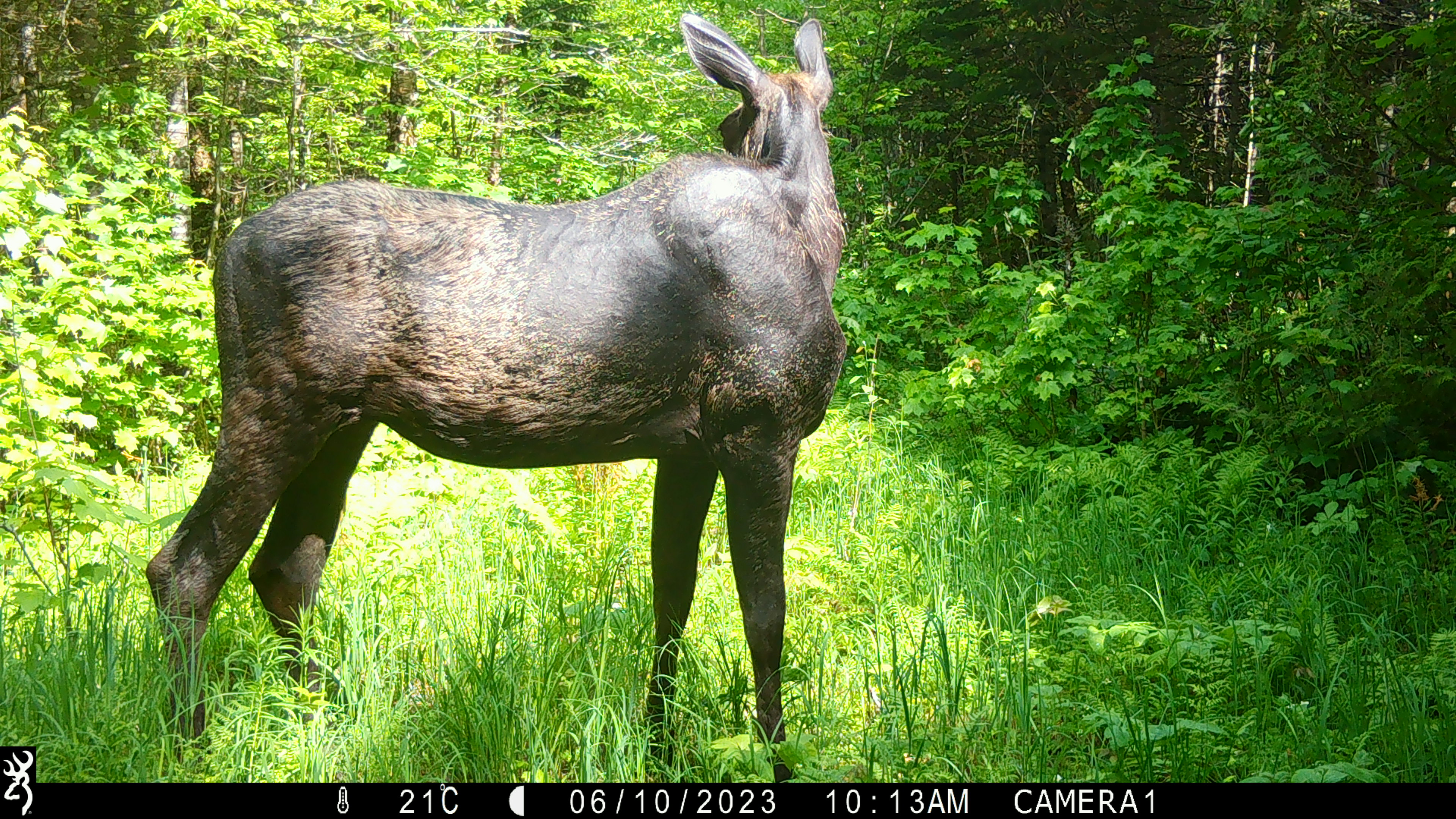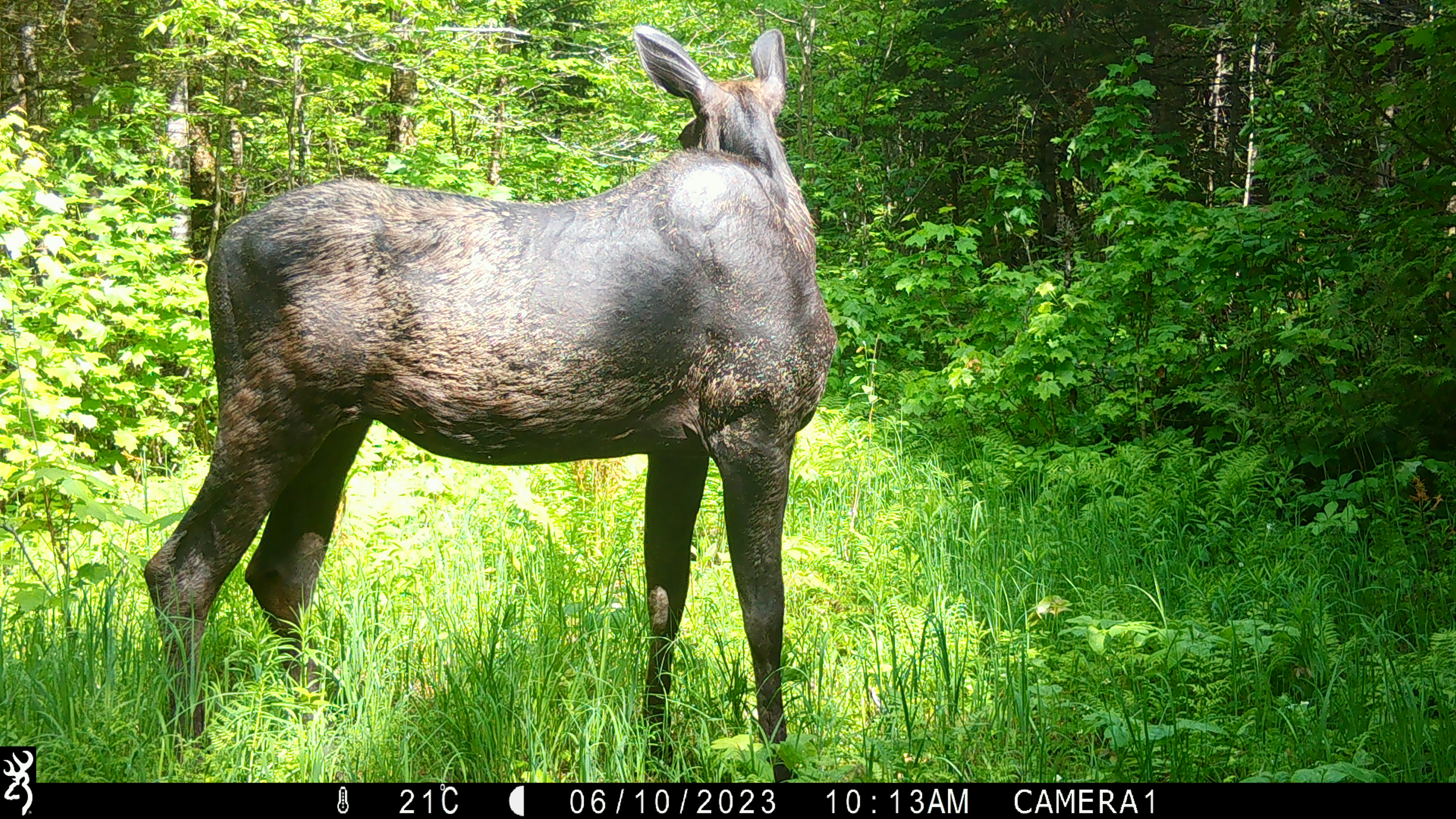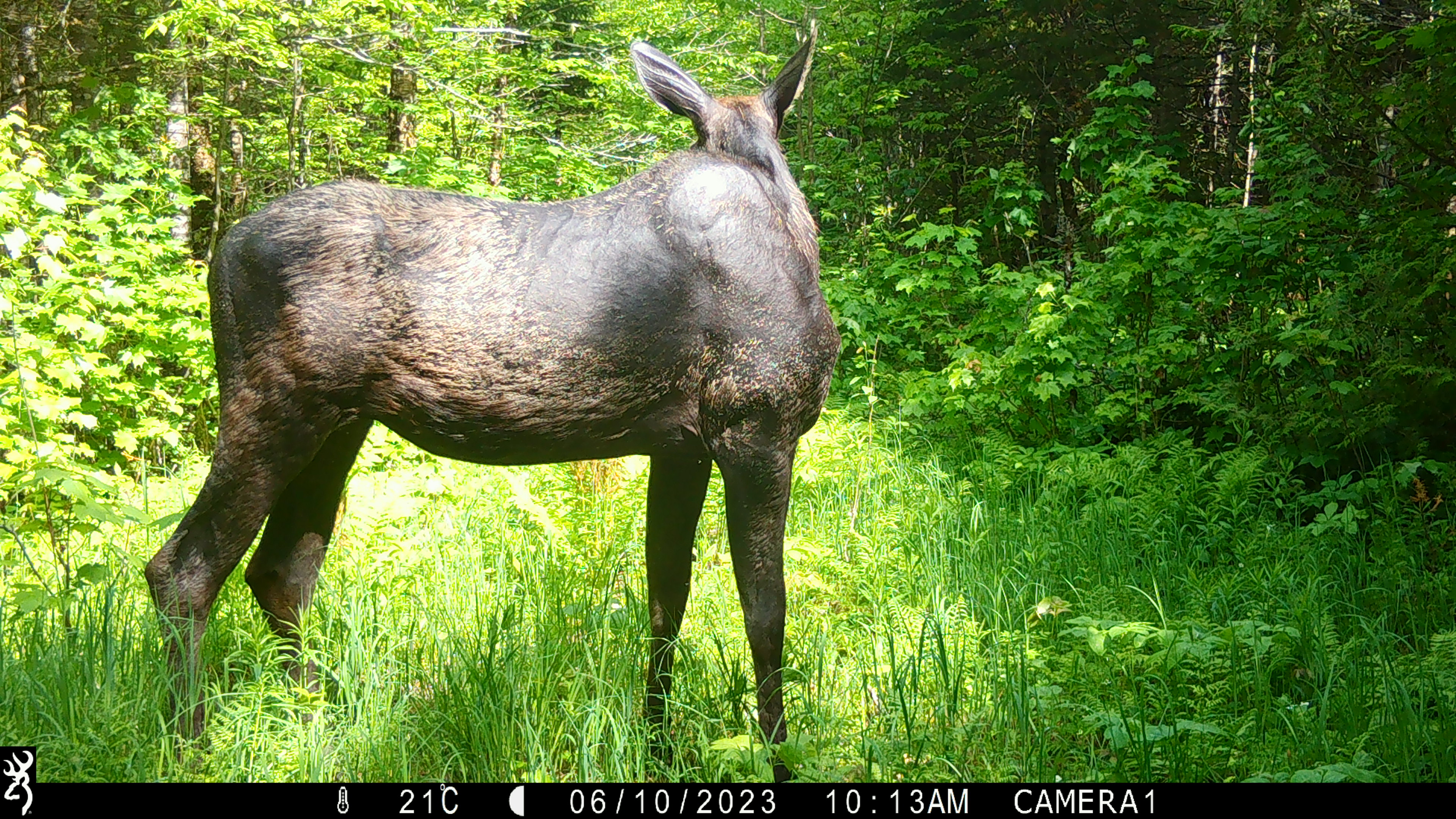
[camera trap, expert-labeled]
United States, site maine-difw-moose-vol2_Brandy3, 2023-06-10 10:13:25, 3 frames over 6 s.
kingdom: Animalia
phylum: Chordata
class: Mammalia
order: Artiodactyla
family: Cervidae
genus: Alces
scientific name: Alces alces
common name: moose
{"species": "moose (Alces alces)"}